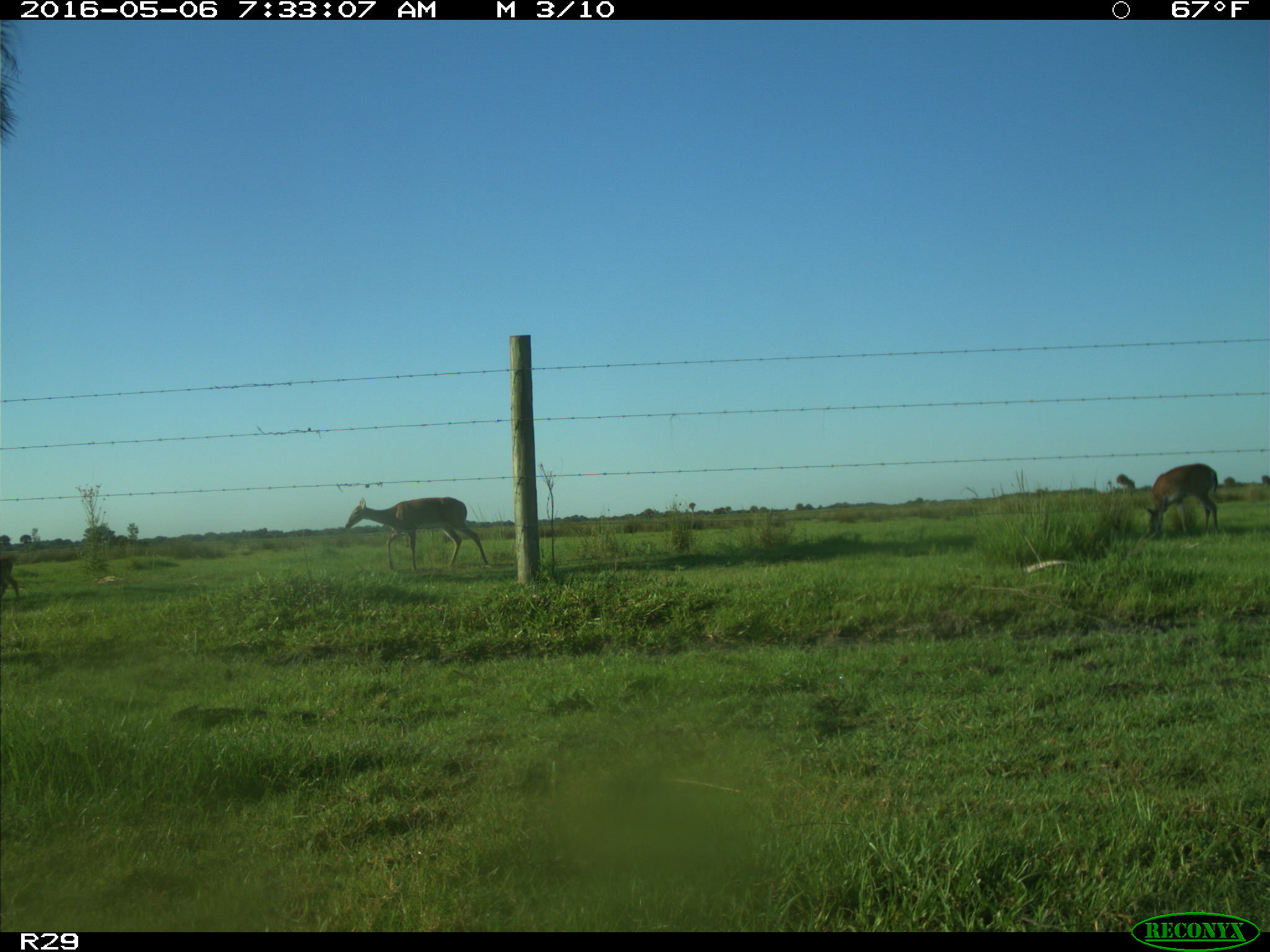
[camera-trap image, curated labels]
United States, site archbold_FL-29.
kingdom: Animalia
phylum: Chordata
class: Mammalia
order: Artiodactyla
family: Cervidae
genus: Odocoileus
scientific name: Odocoileus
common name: deer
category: unidentified deer